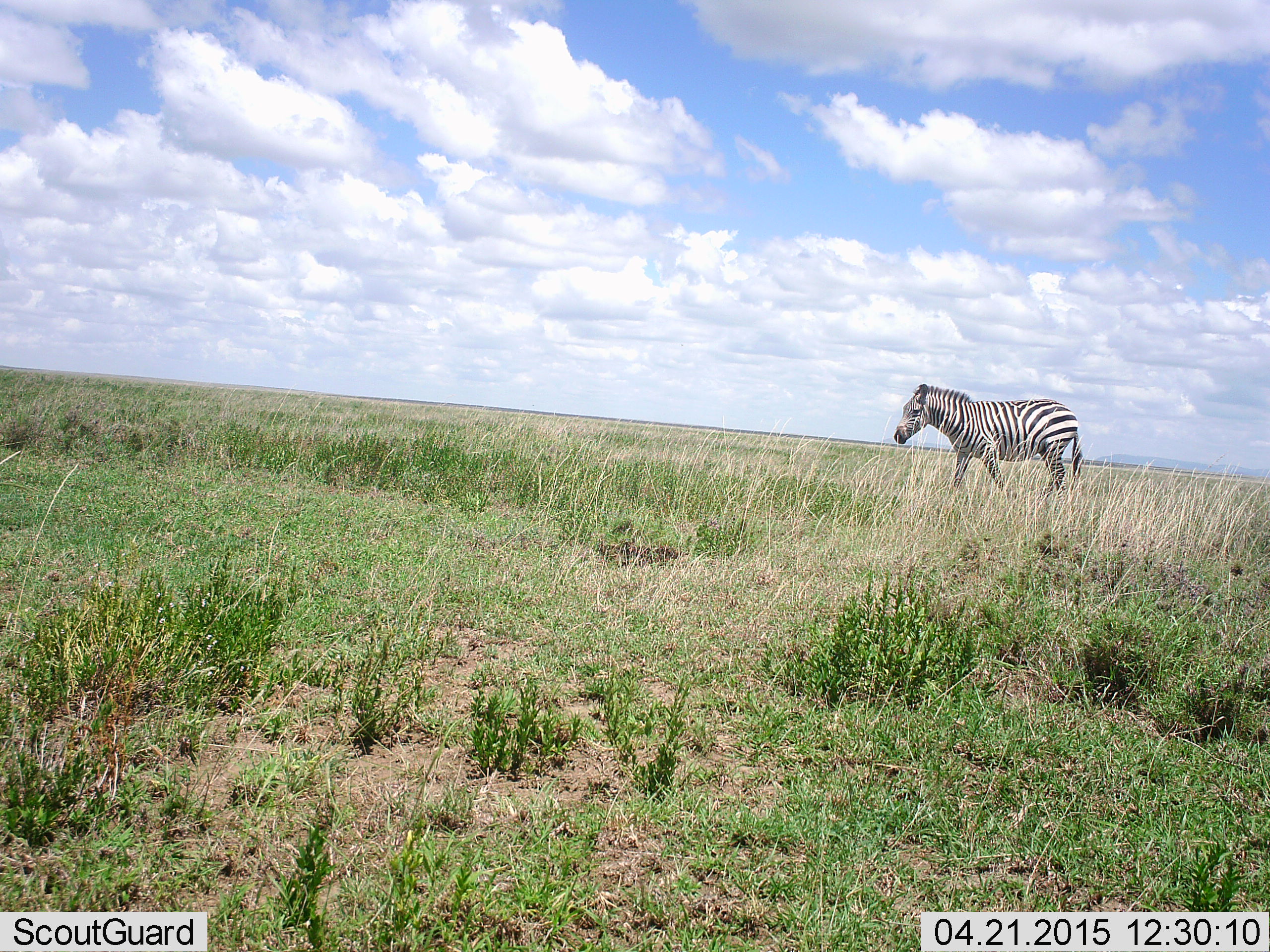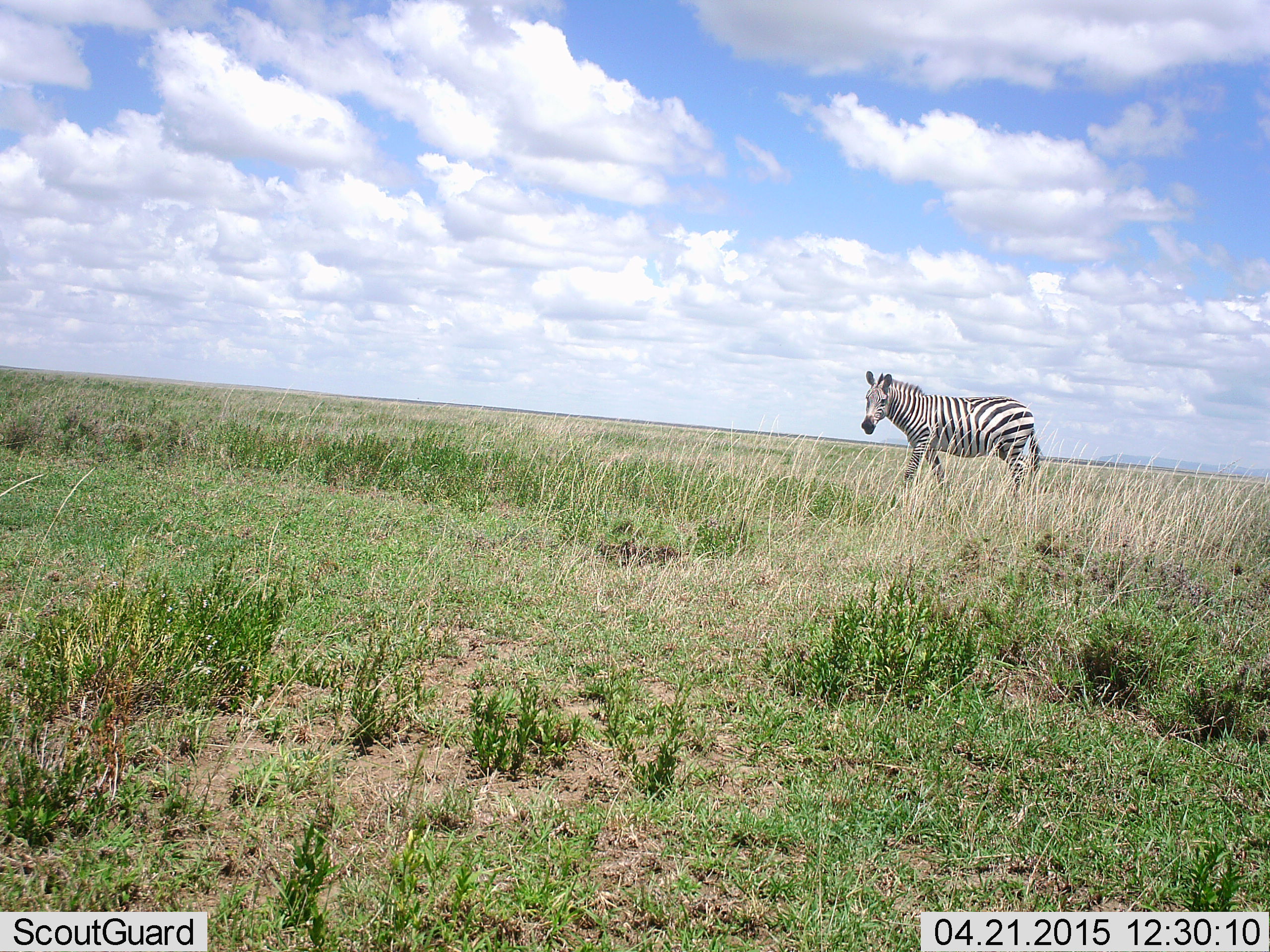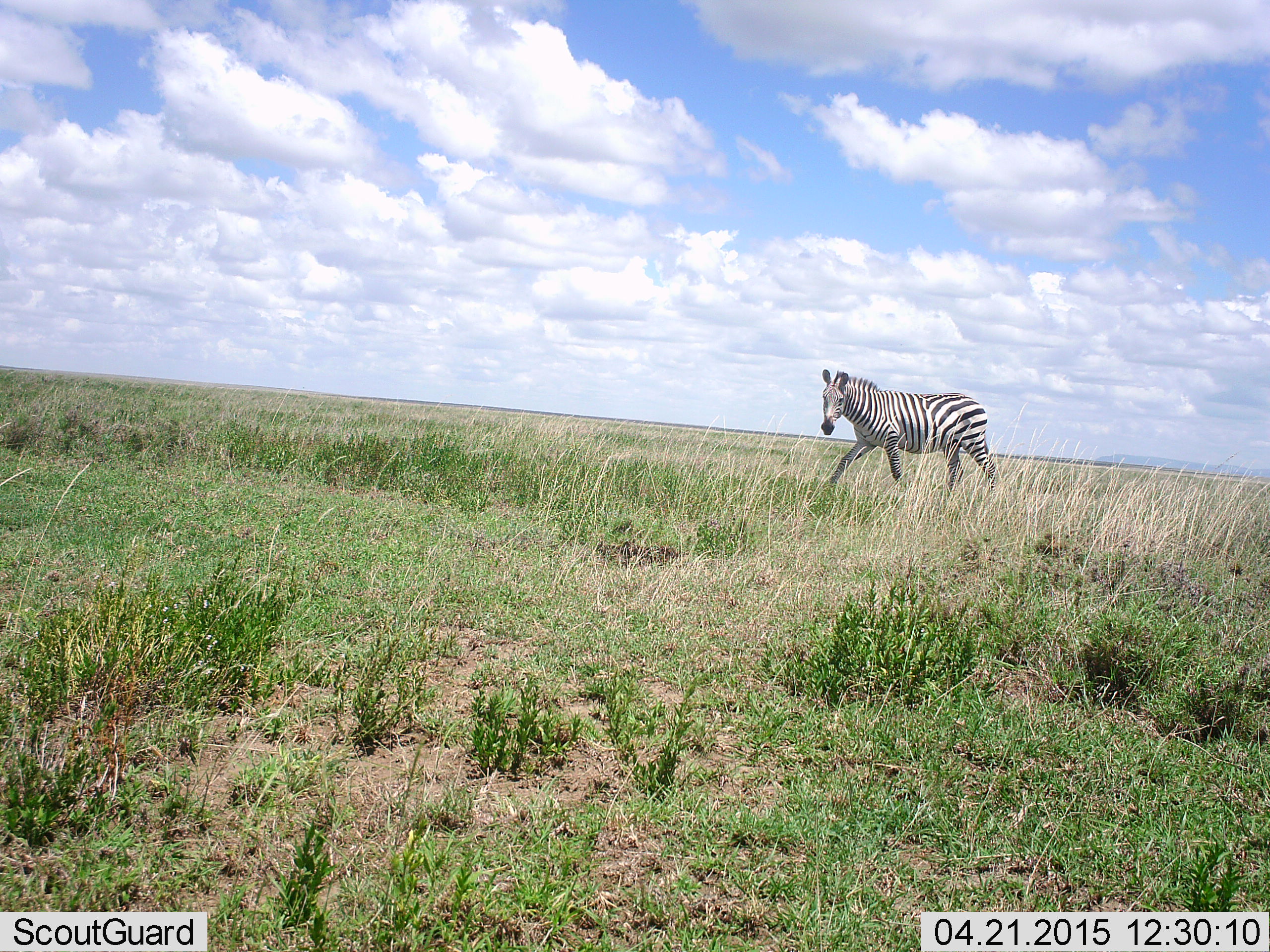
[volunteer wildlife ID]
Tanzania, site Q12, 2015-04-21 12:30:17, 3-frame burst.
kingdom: Animalia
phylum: Chordata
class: Mammalia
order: Perissodactyla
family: Equidae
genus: Equus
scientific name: Equus quagga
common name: plains zebra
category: zebra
Zebra (plains zebra) (Equus quagga), count 1. Behavior (volunteer vote fractions): standing 20%, resting 0%, moving 80%, interacting 0%. Young present (vote fraction): 0%. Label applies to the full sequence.